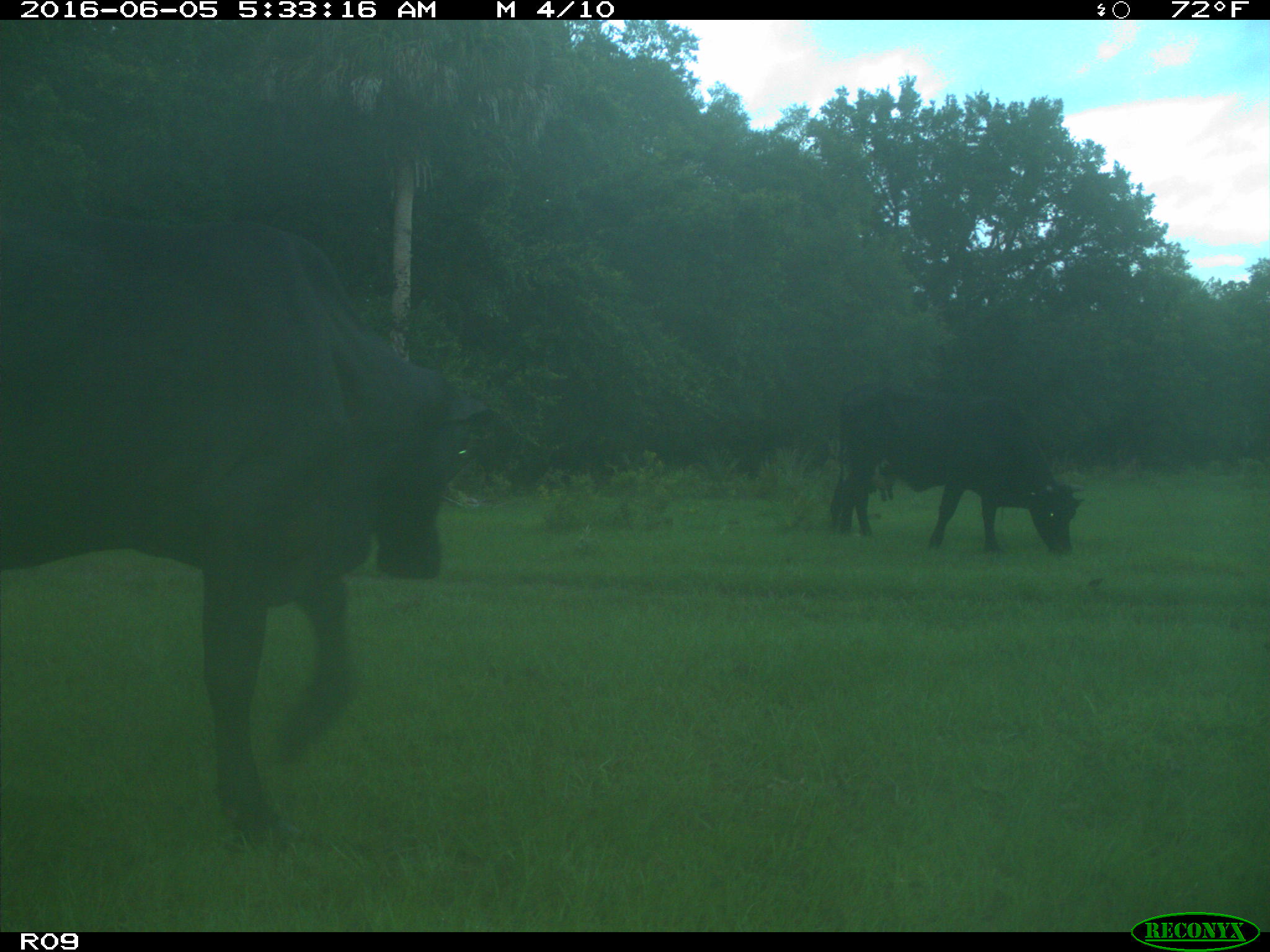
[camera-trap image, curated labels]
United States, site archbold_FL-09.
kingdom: Animalia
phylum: Chordata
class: Mammalia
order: Artiodactyla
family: Bovidae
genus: Bos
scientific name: Bos taurus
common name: domestic cow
Bos taurus (domestic cow).